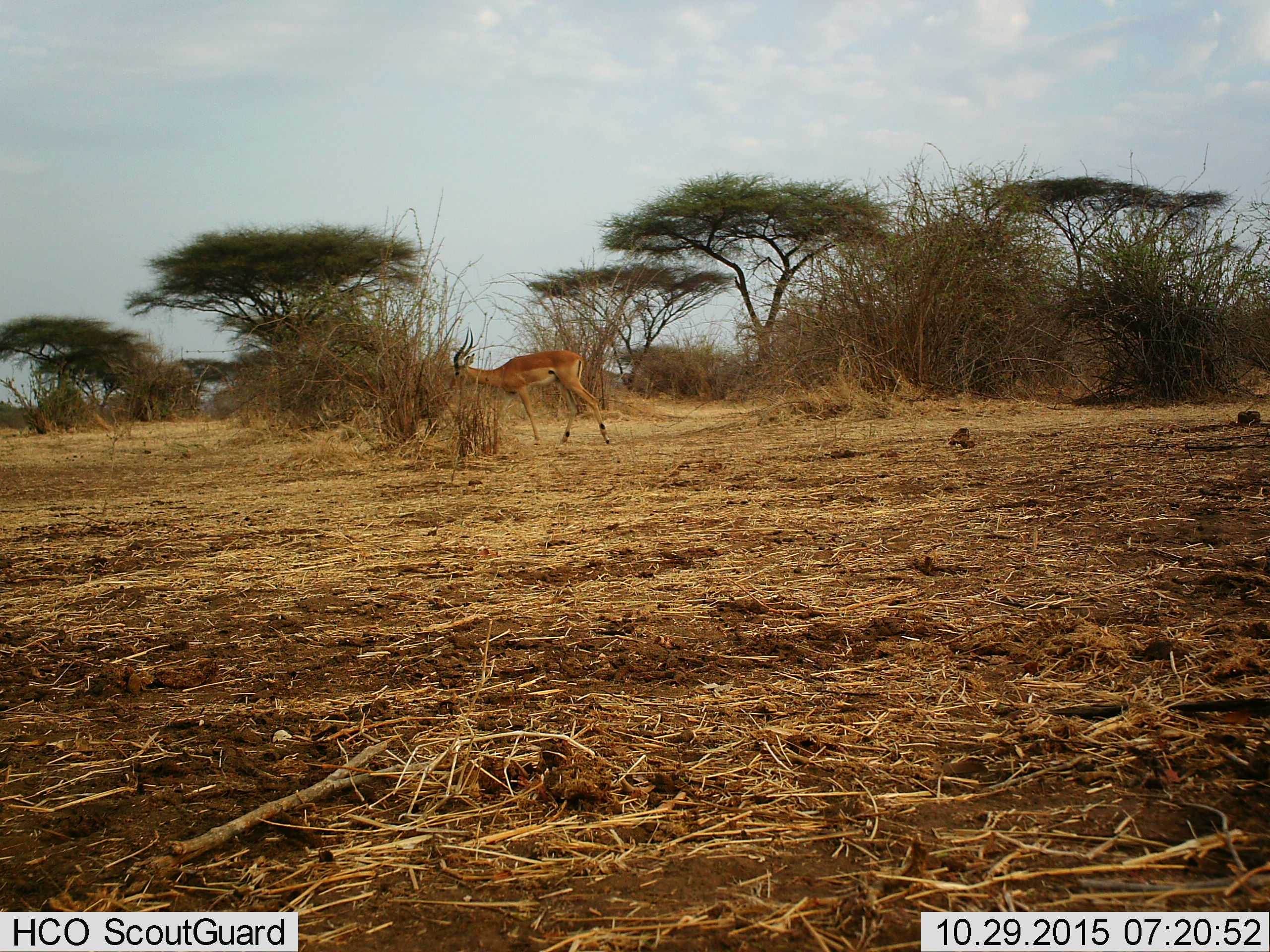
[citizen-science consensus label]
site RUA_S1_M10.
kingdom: Animalia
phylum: Chordata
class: Mammalia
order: Artiodactyla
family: Bovidae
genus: Aepyceros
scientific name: Aepyceros melampus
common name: impala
Impala (Aepyceros melampus), count 1. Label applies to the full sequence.